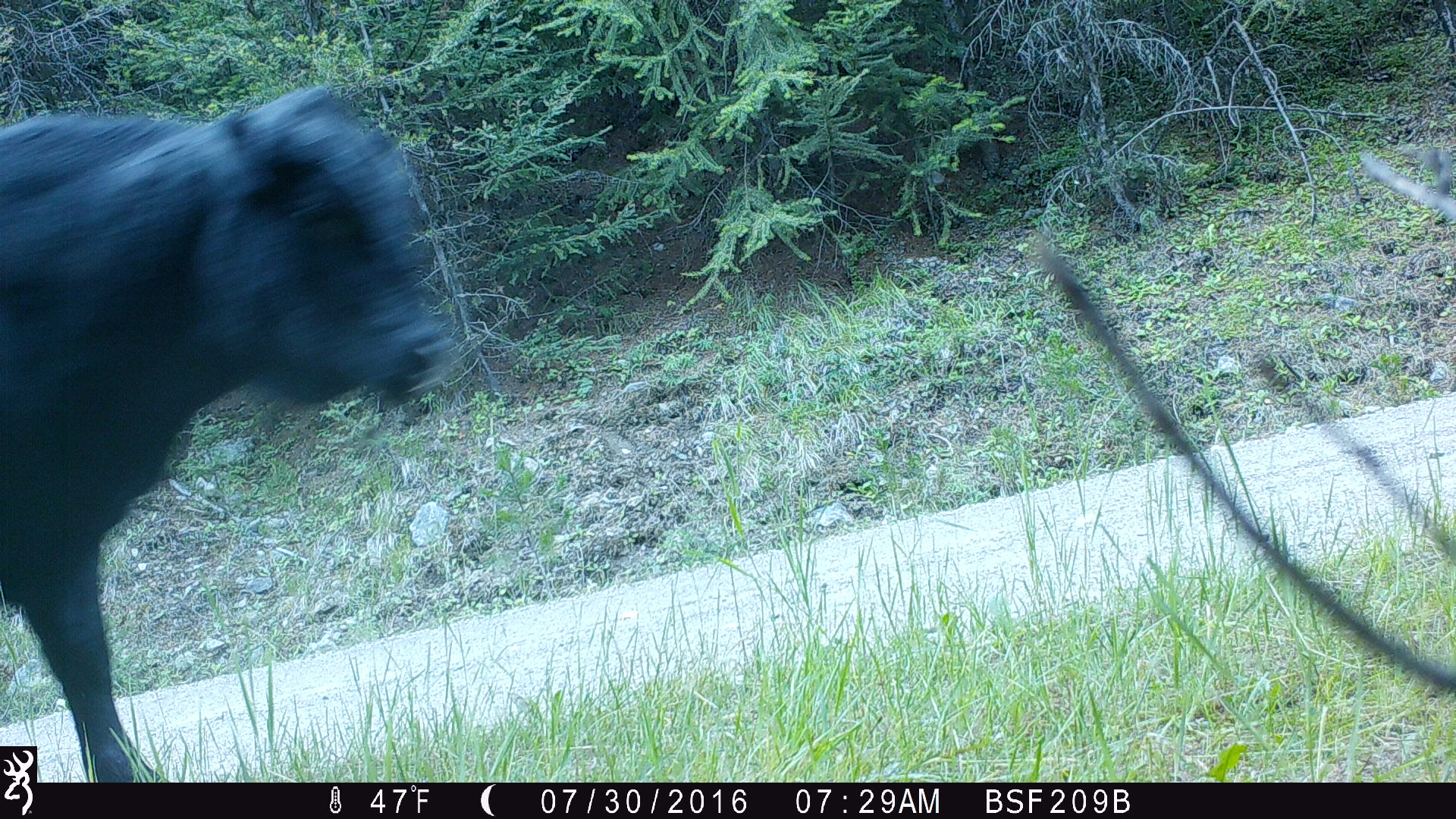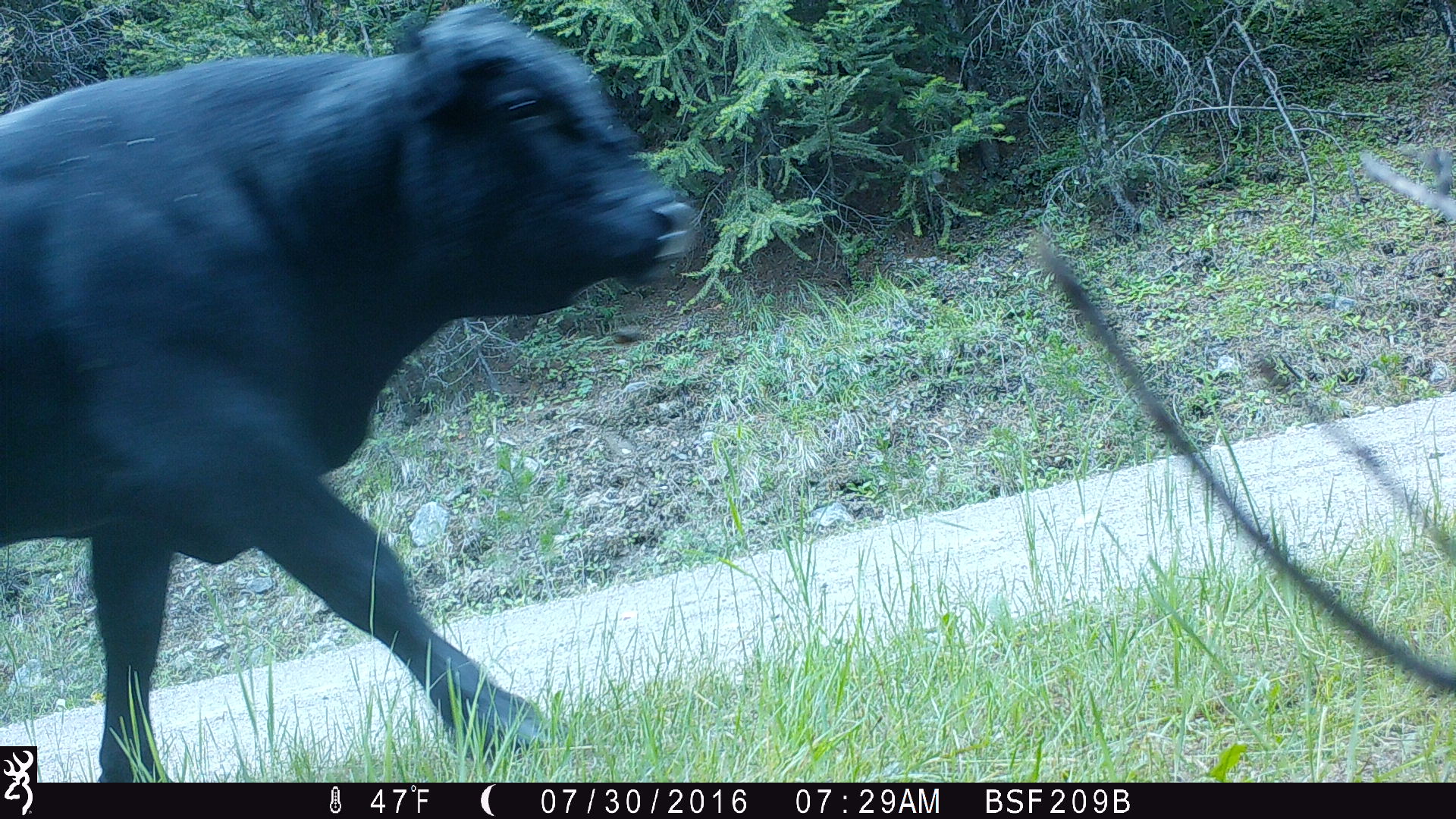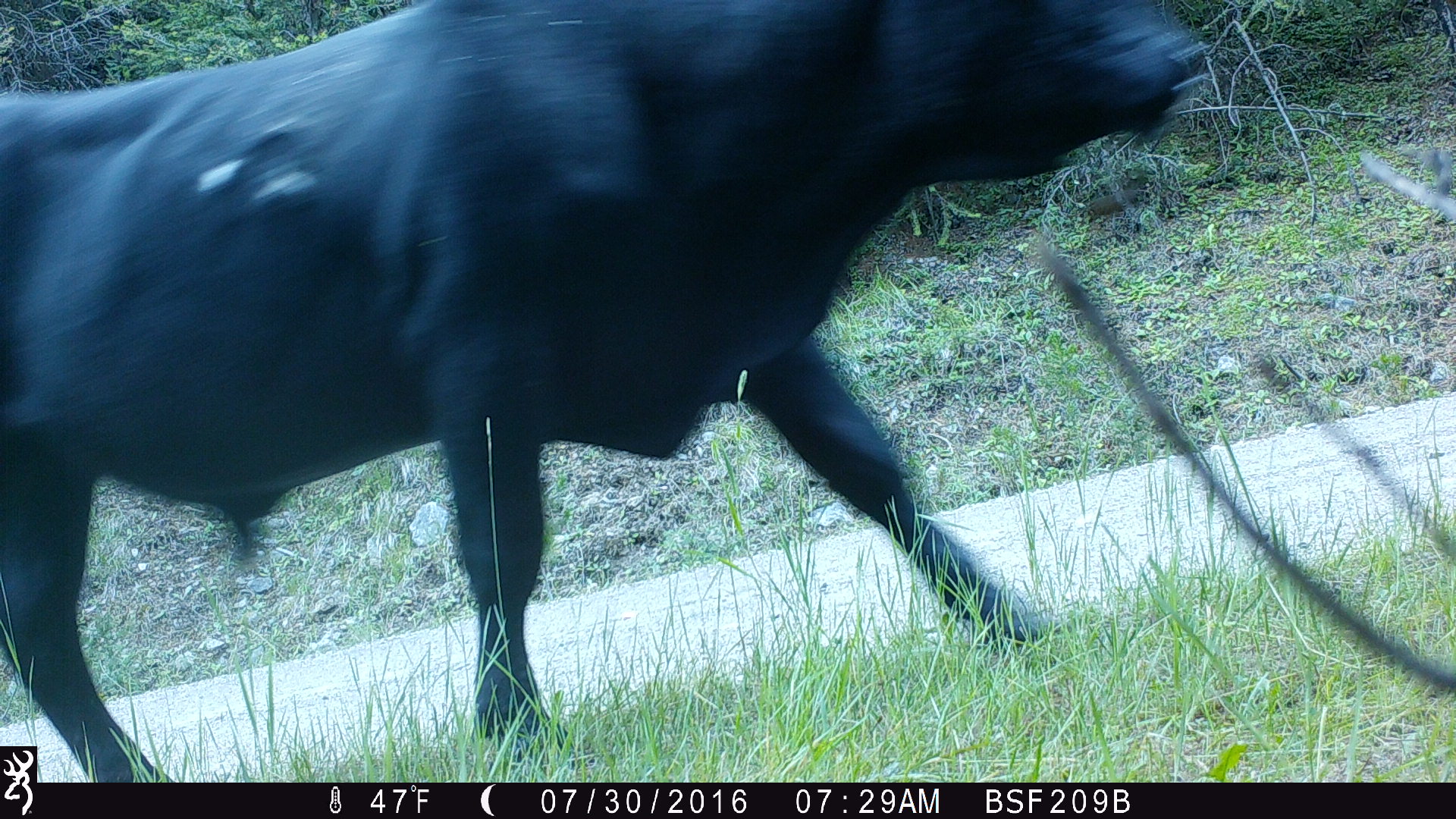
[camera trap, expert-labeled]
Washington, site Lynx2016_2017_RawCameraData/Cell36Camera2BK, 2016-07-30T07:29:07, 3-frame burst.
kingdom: Animalia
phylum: Chordata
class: Mammalia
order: Artiodactyla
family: Bovidae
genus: Bos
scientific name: Bos taurus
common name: domestic cattle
Domestic cattle (Bos taurus). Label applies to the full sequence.